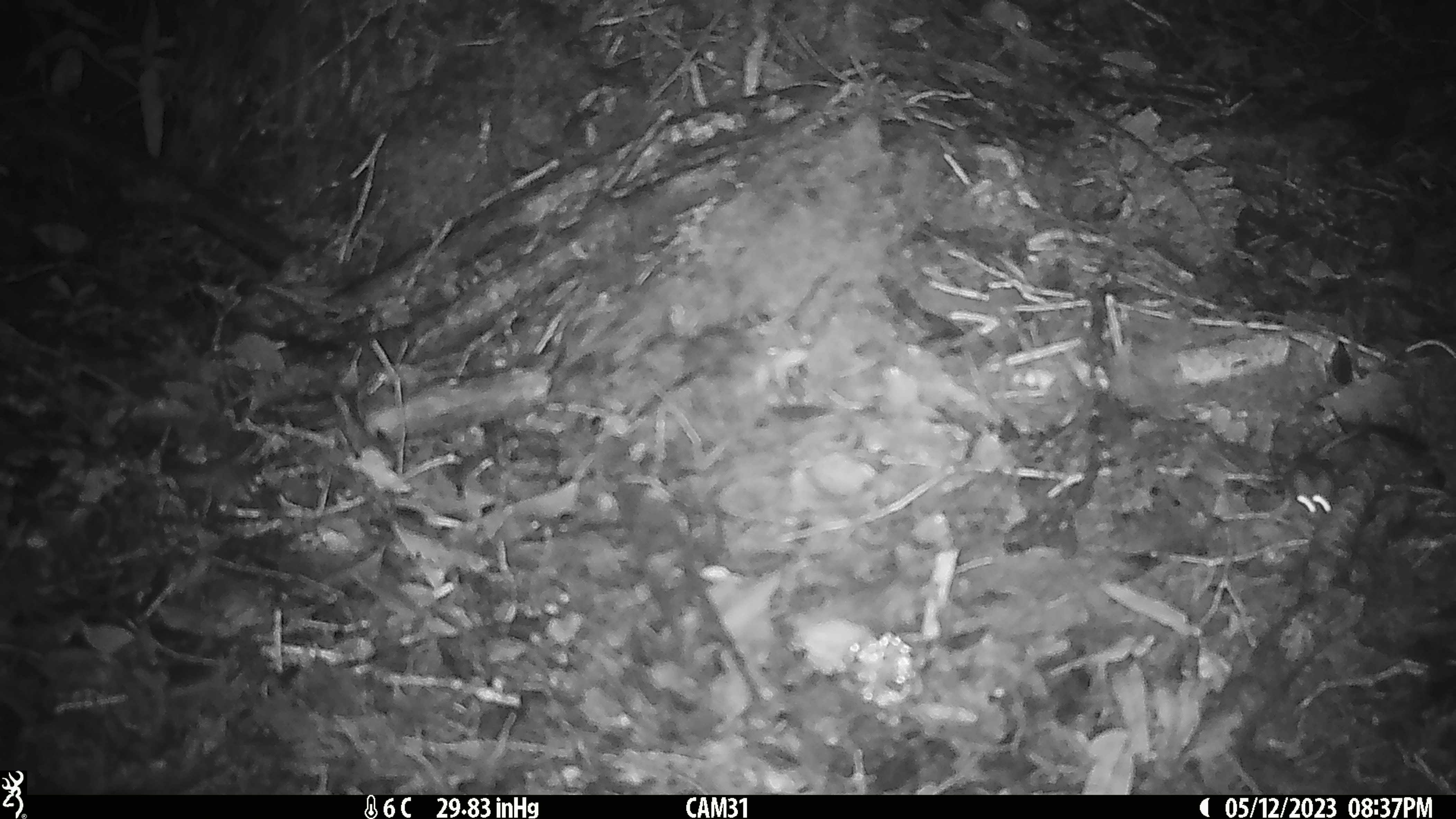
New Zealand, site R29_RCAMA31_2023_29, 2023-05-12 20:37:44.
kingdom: Animalia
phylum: Chordata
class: Mammalia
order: Rodentia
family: Muridae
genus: Mus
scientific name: Mus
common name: mouse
Mouse (Mus).